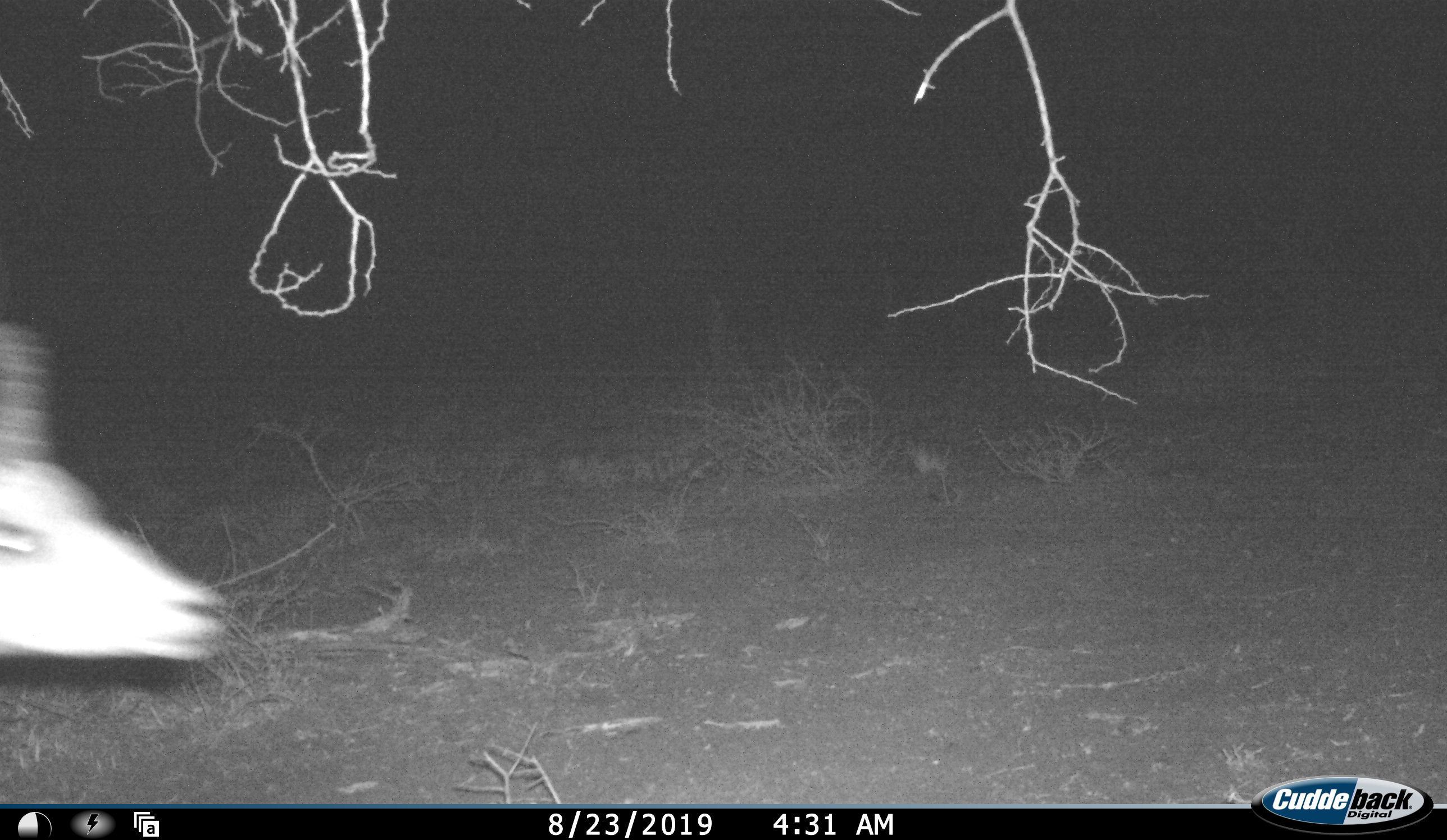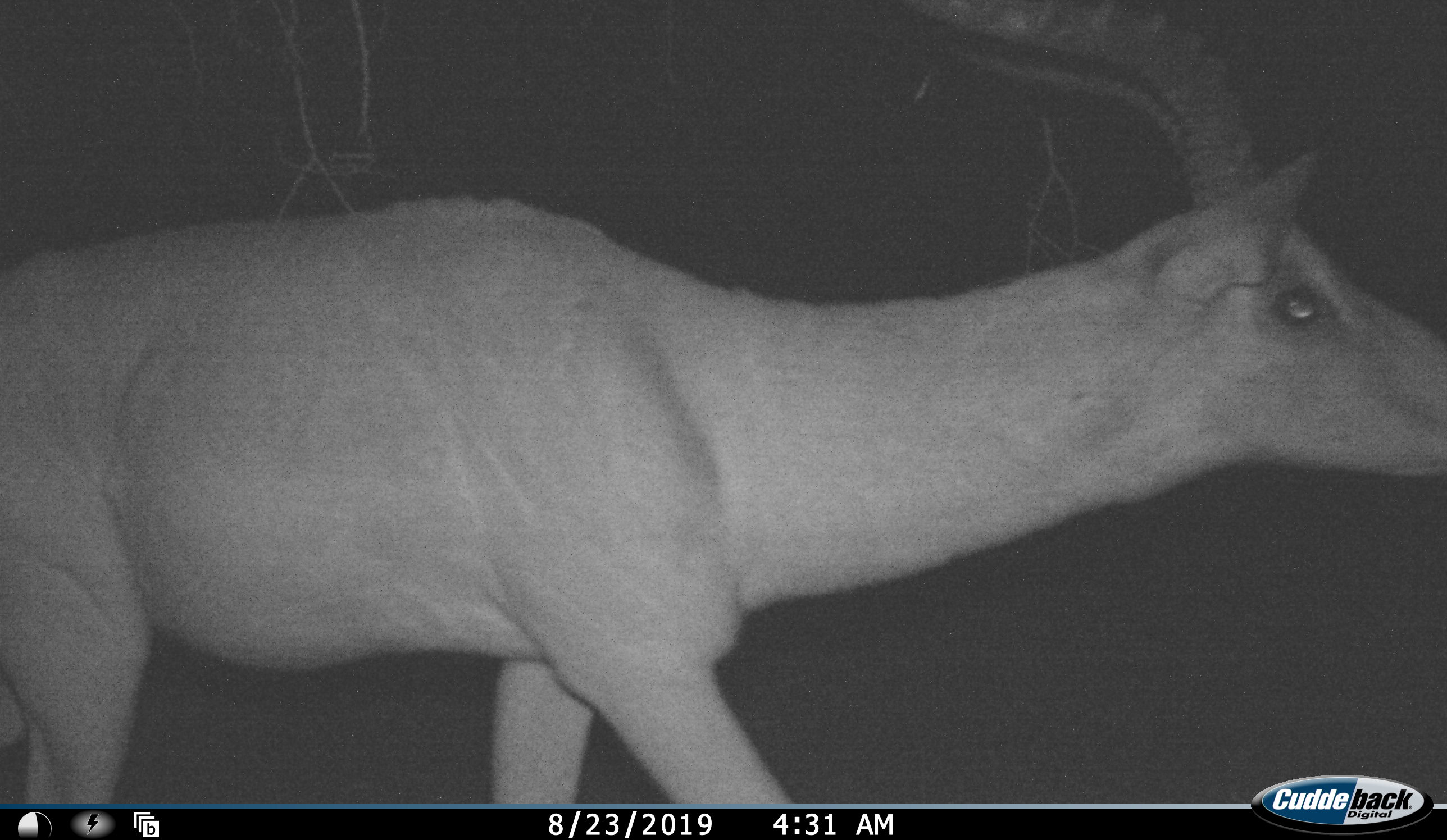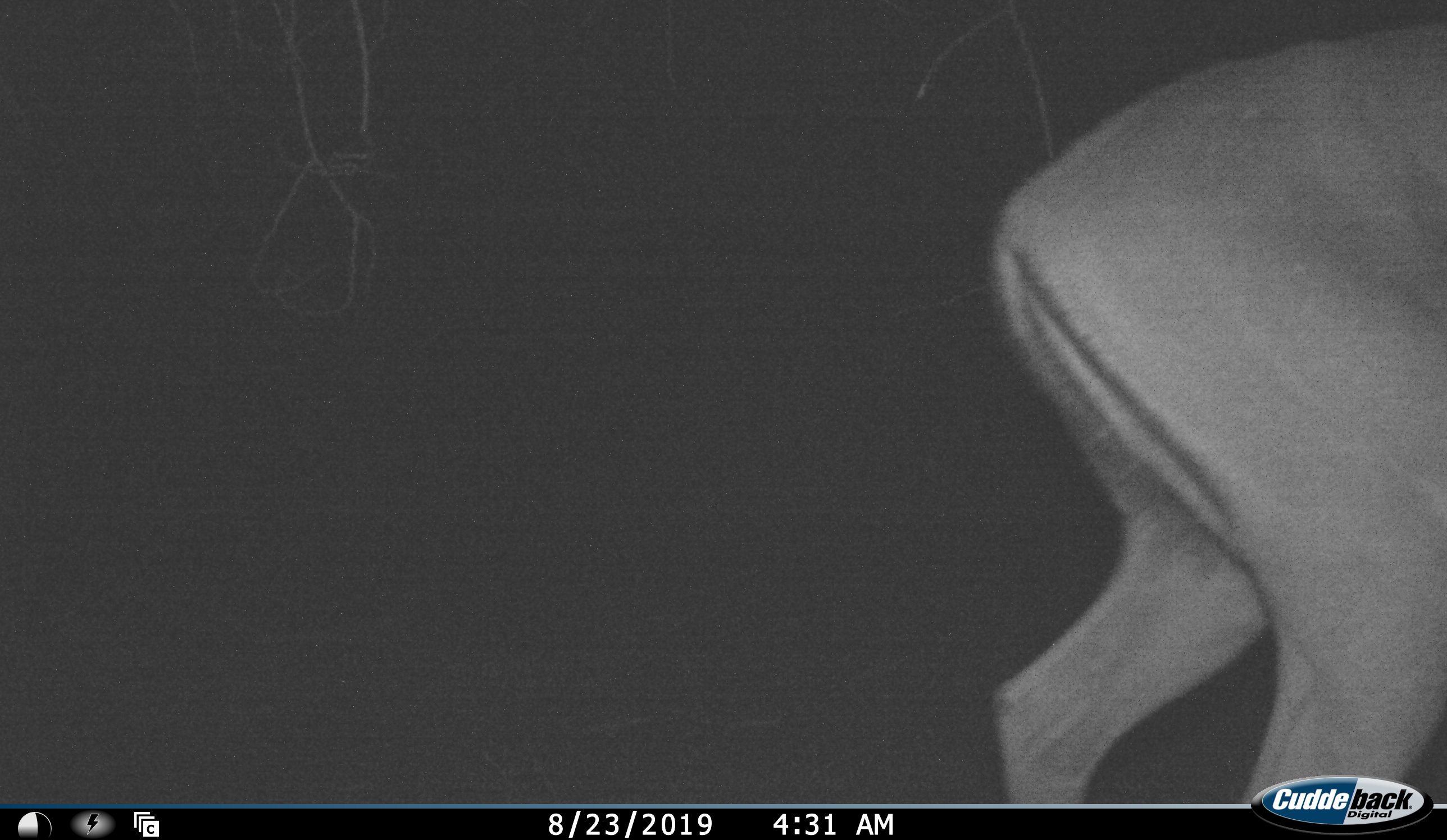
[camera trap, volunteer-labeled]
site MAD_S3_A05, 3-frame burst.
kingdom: Animalia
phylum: Chordata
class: Mammalia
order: Artiodactyla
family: Bovidae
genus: Aepyceros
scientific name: Aepyceros melampus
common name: impala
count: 1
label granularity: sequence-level